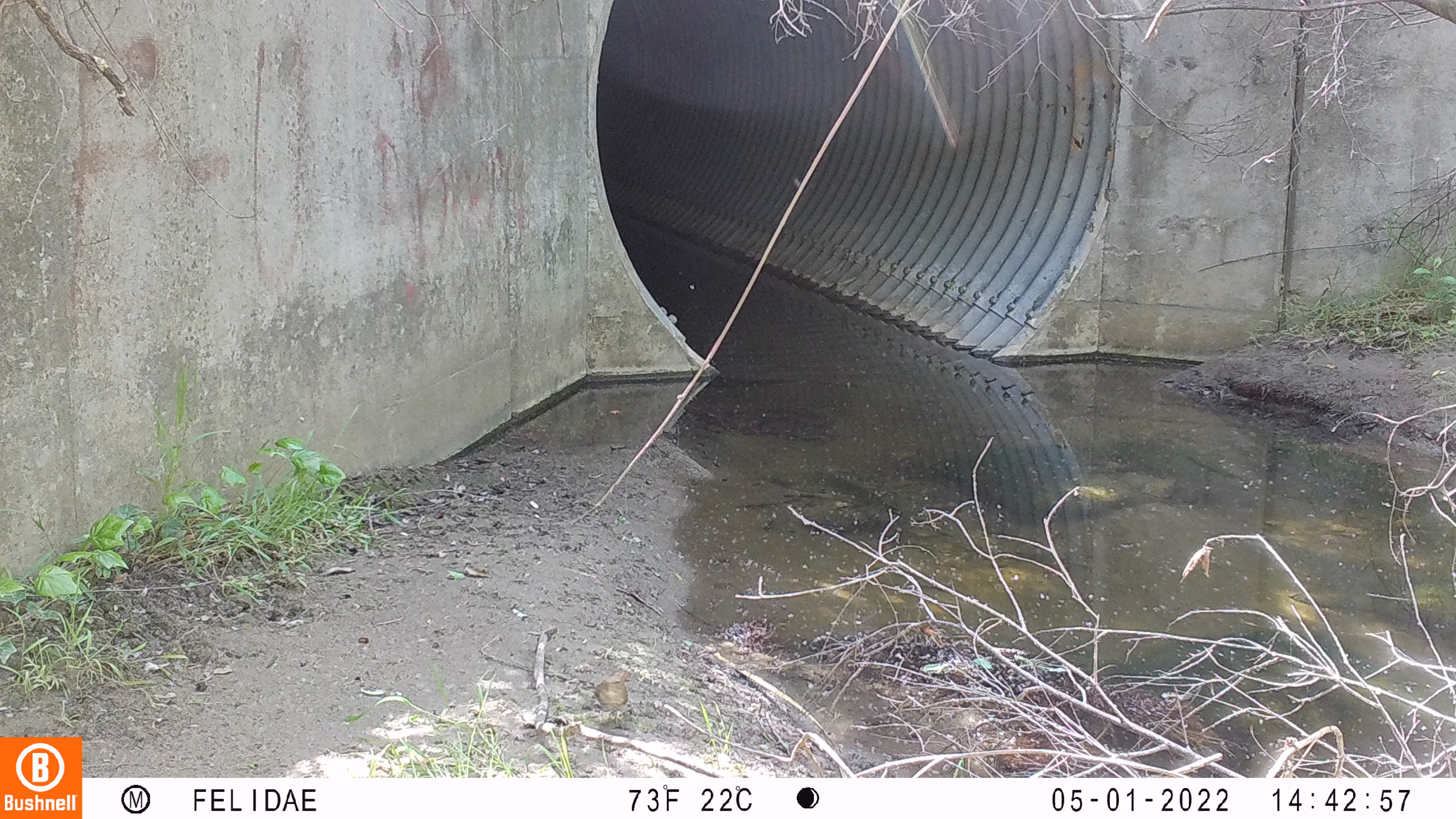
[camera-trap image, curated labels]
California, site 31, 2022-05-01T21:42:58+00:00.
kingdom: Animalia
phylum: Chordata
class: Aves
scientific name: Aves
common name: bird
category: unknown bird